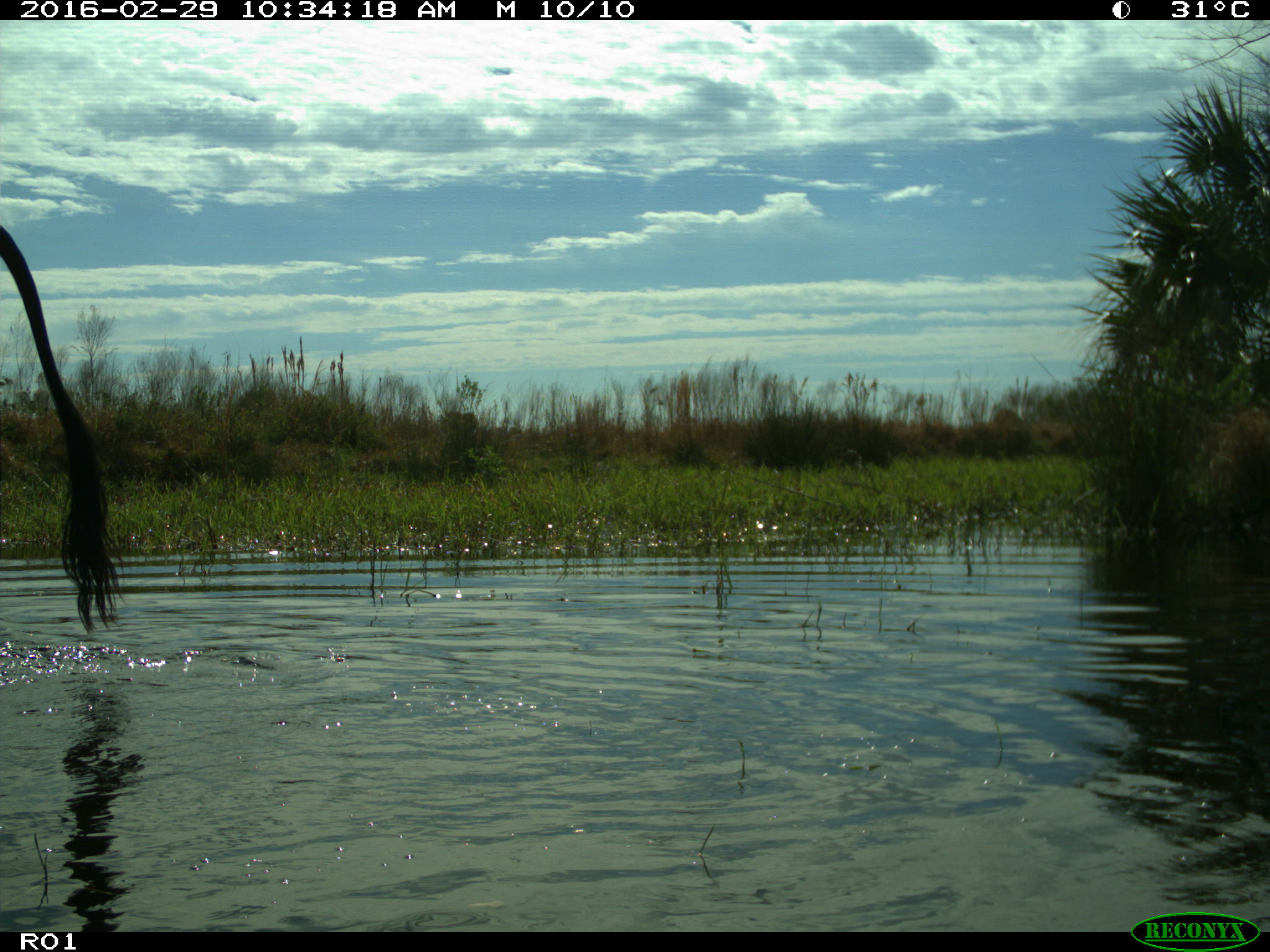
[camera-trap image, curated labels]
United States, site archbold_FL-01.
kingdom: Animalia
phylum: Chordata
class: Mammalia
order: Artiodactyla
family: Bovidae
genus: Bos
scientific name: Bos taurus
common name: domestic cow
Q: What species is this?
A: Bos taurus (domestic cow).